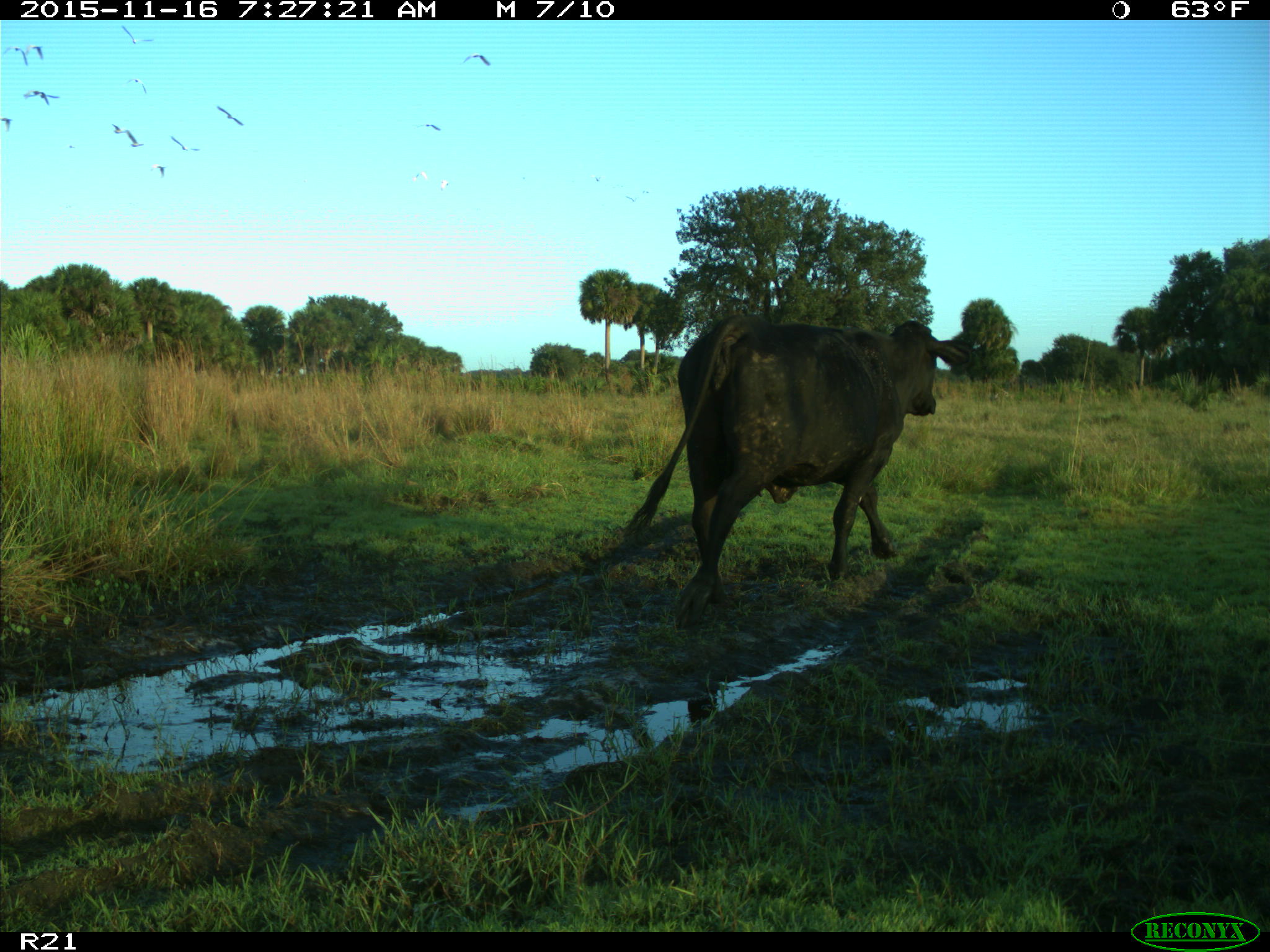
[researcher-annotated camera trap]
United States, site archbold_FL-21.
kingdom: Animalia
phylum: Chordata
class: Mammalia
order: Artiodactyla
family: Bovidae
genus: Bos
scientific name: Bos taurus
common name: domestic cow